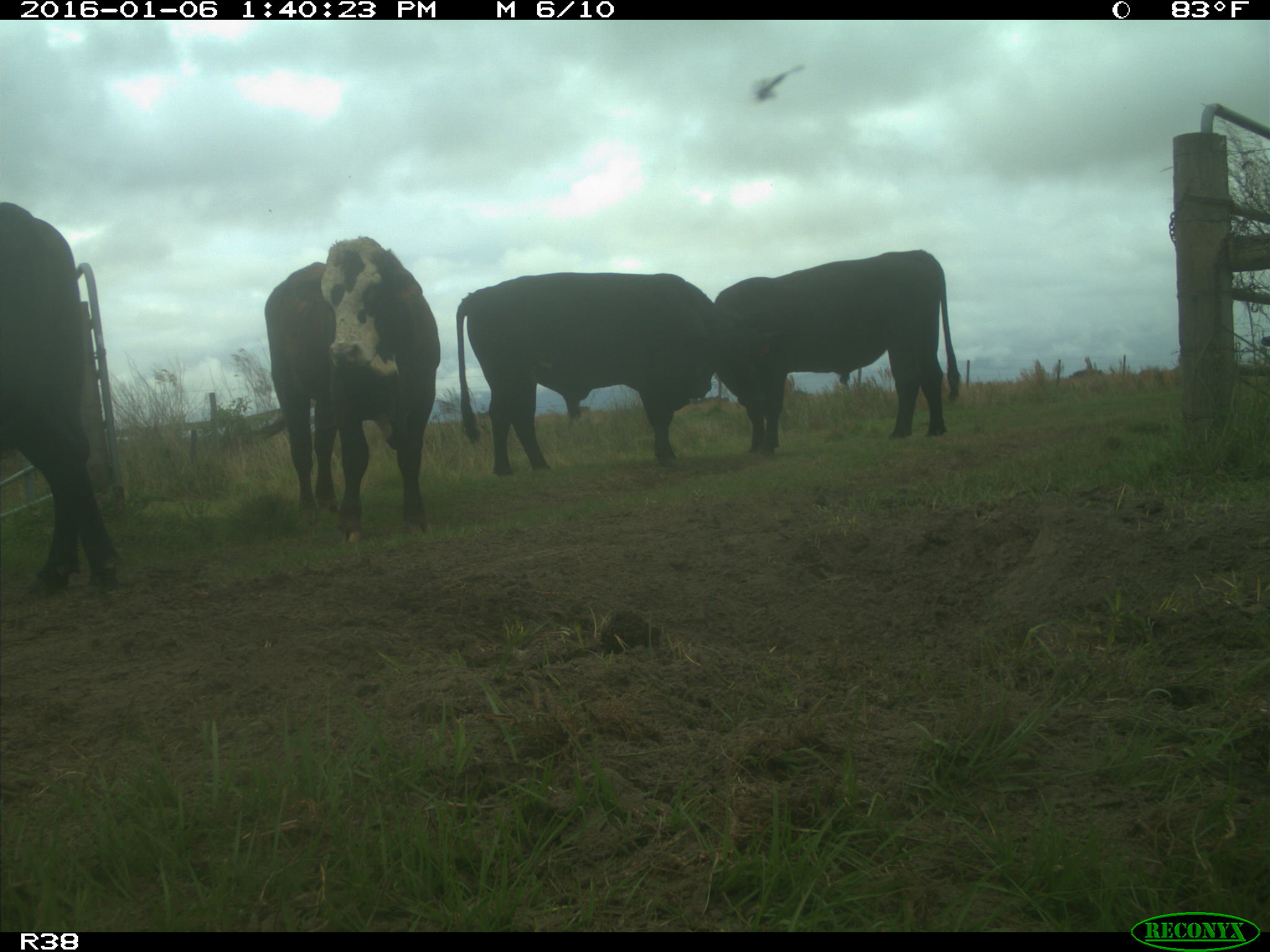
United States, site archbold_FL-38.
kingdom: Animalia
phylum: Chordata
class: Mammalia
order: Artiodactyla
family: Bovidae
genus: Bos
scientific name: Bos taurus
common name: domestic cow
Bos taurus (domestic cow).